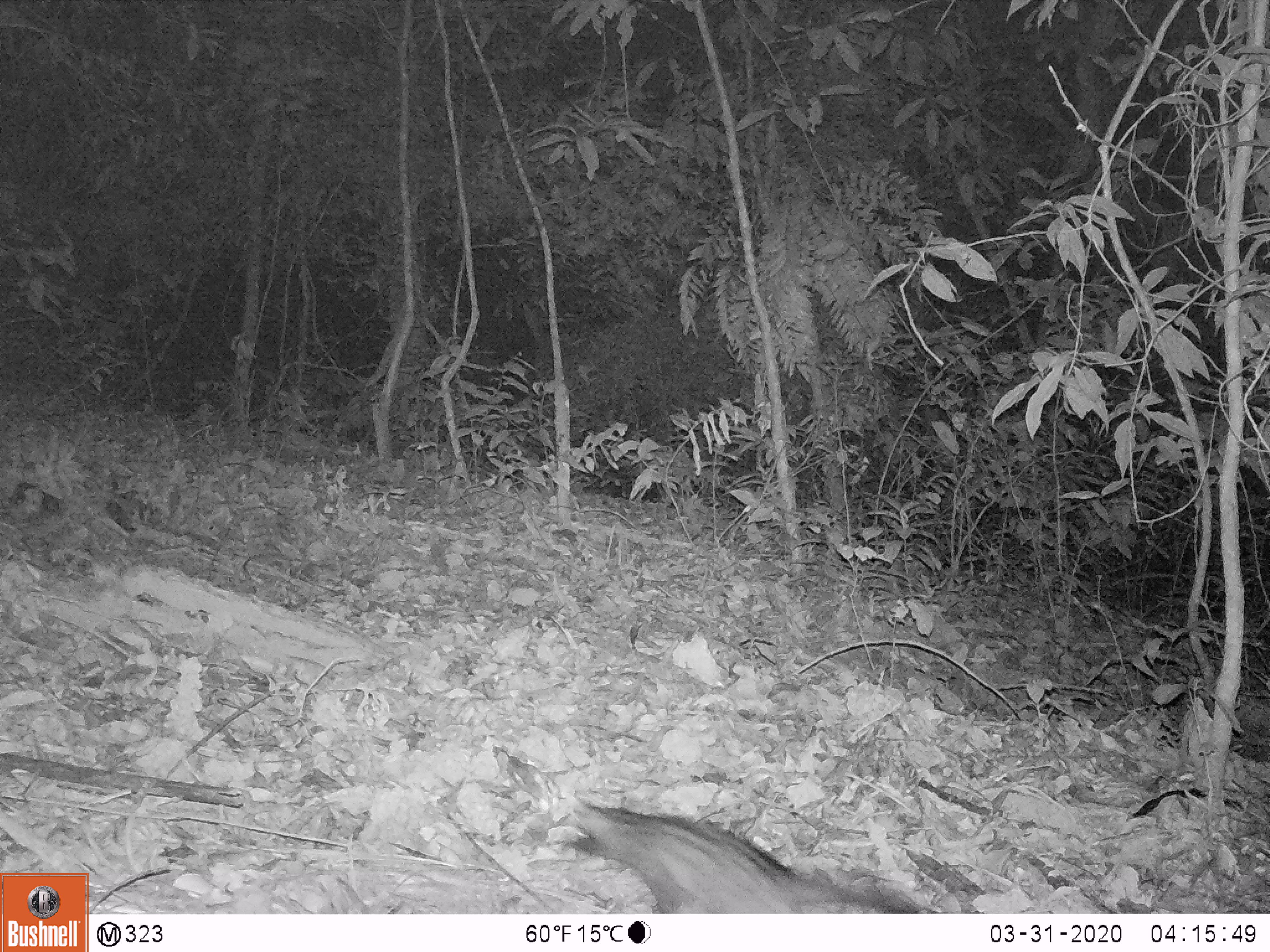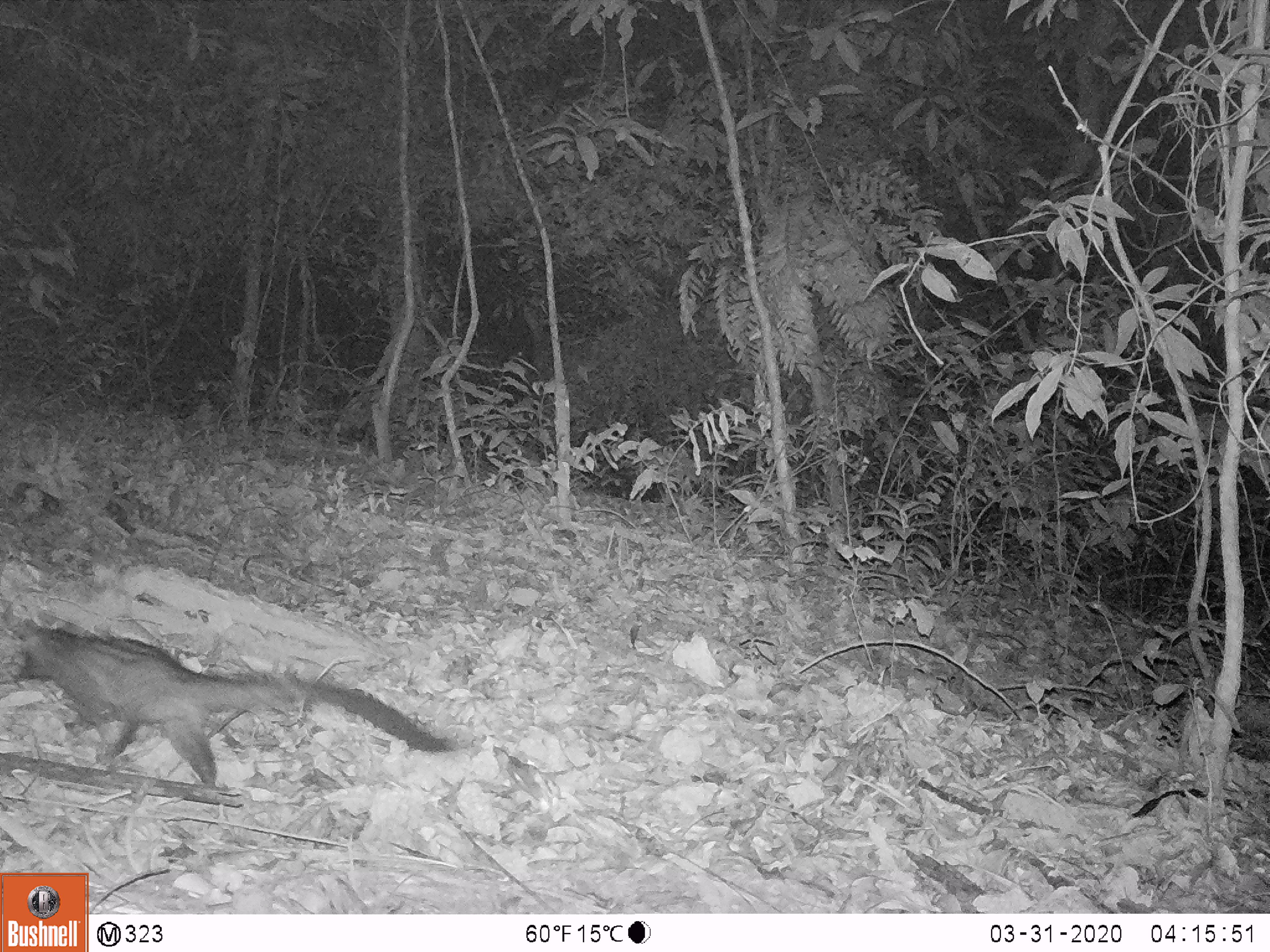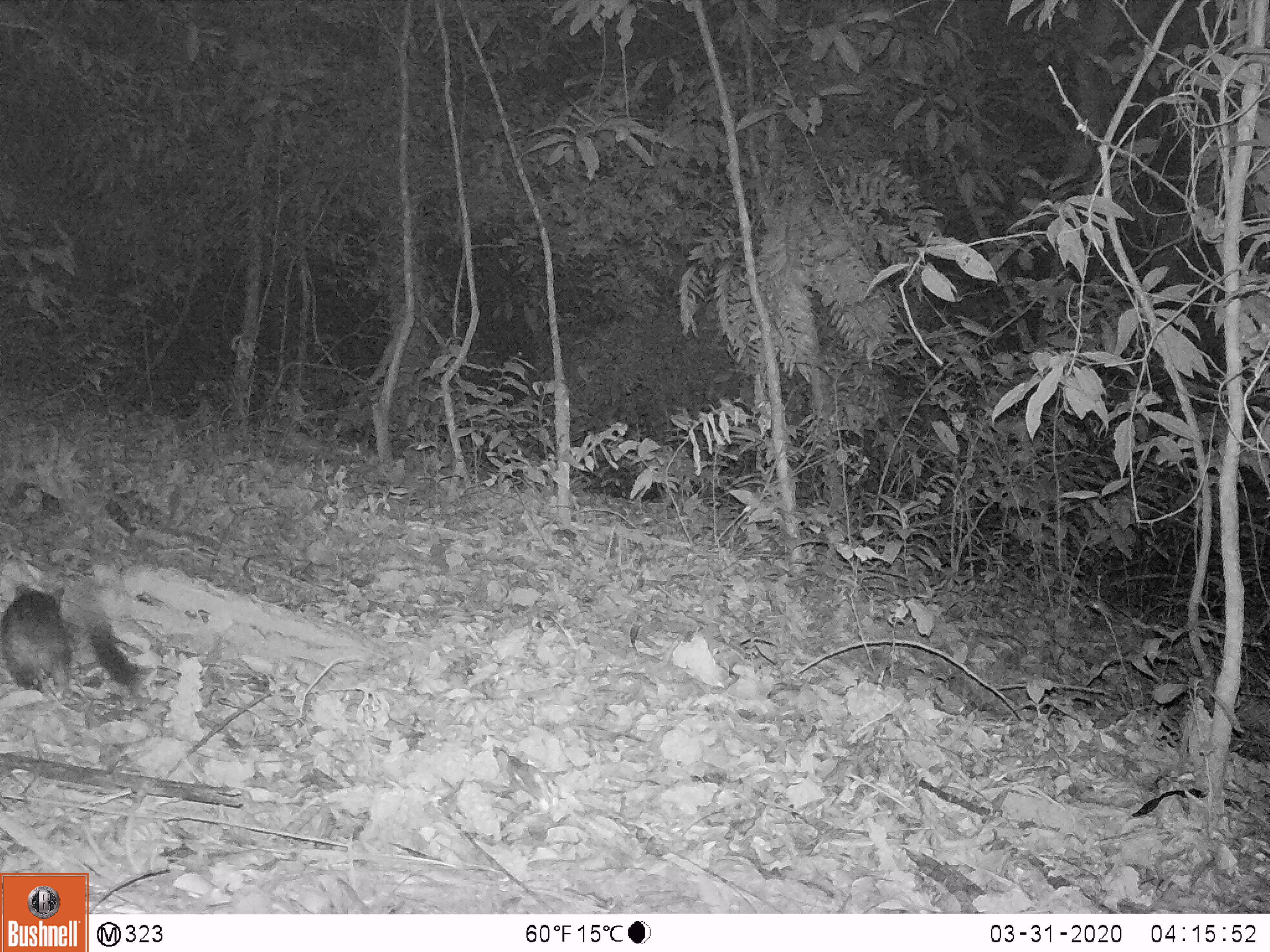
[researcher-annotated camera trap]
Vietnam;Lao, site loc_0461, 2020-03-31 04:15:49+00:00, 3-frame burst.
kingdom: Animalia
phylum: Chordata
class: Mammalia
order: Carnivora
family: Viverridae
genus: Paradoxurus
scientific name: Paradoxurus hermaphroditus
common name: common palm civet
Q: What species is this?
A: Common palm civet (Paradoxurus hermaphroditus).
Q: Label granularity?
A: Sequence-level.